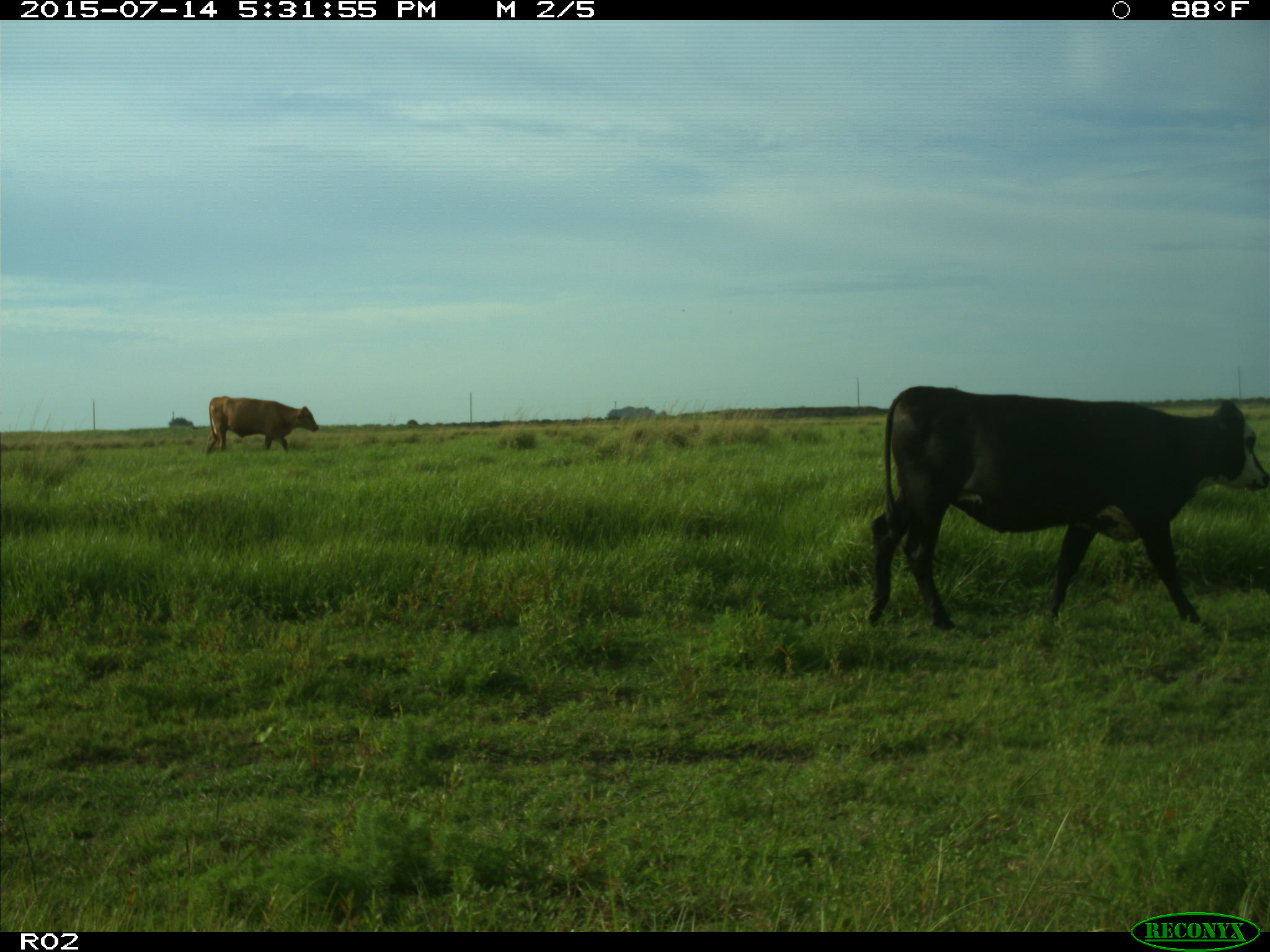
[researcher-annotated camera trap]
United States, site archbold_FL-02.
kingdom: Animalia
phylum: Chordata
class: Mammalia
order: Artiodactyla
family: Bovidae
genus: Bos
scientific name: Bos taurus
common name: domestic cow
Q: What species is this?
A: Bos taurus (domestic cow).